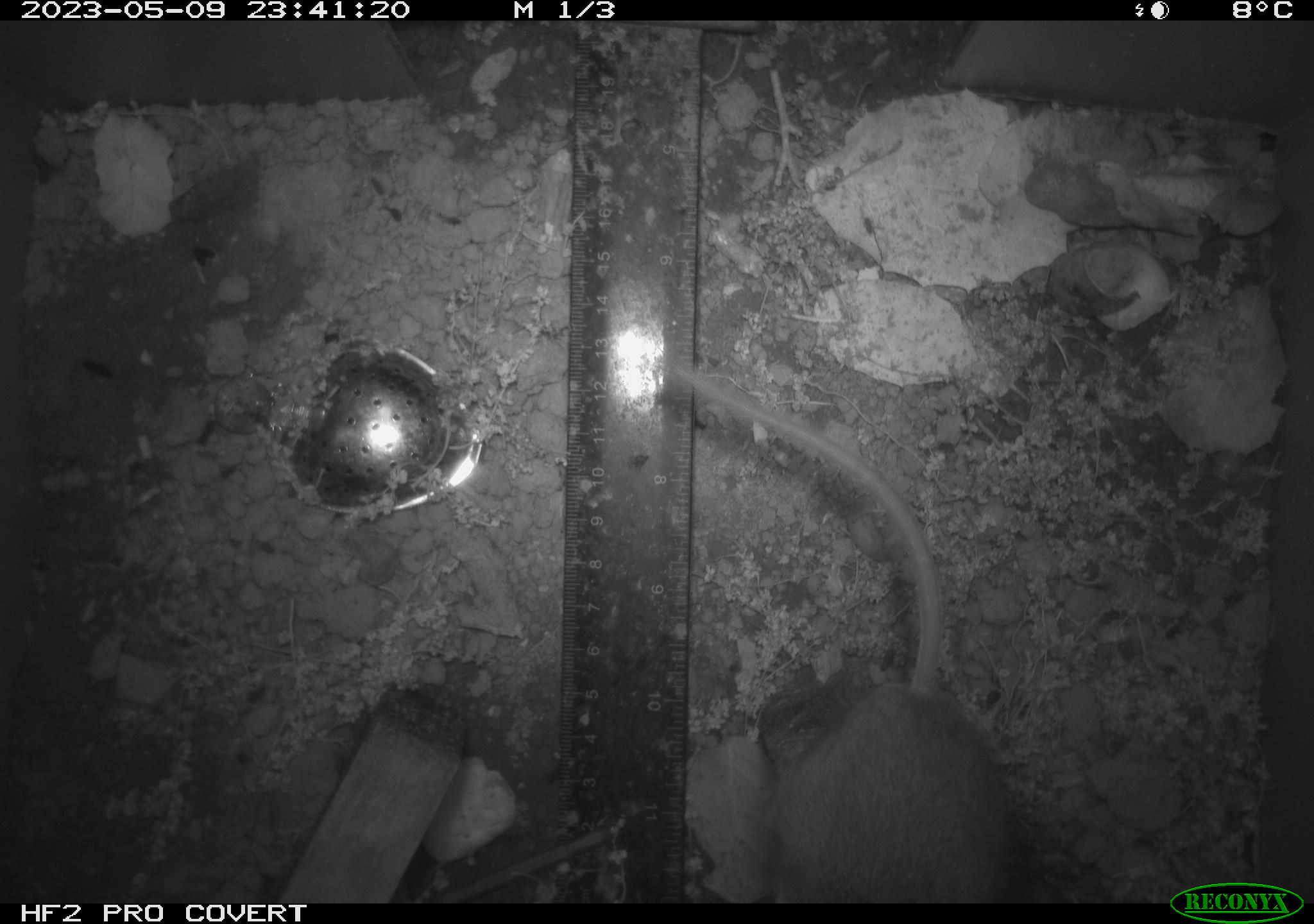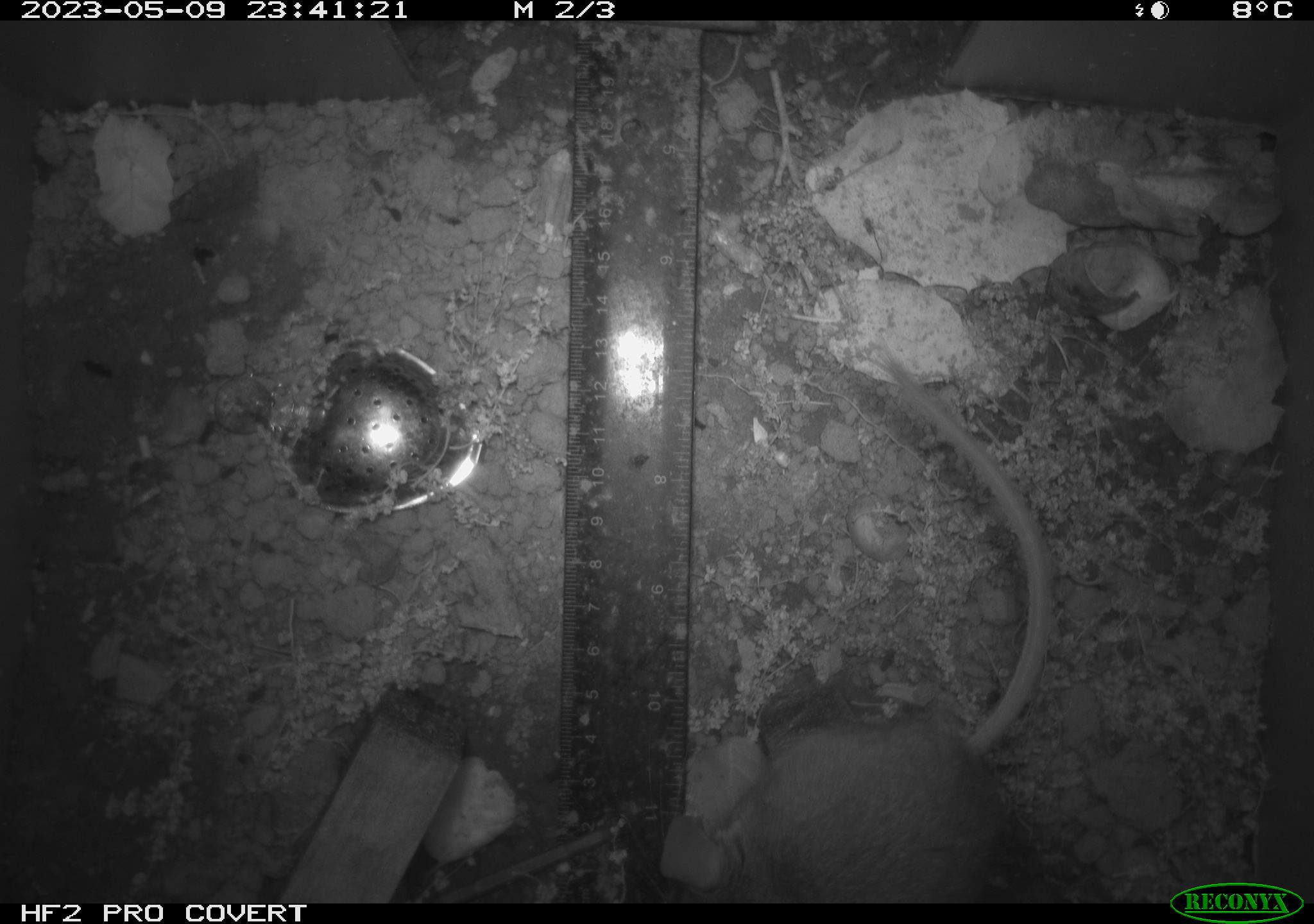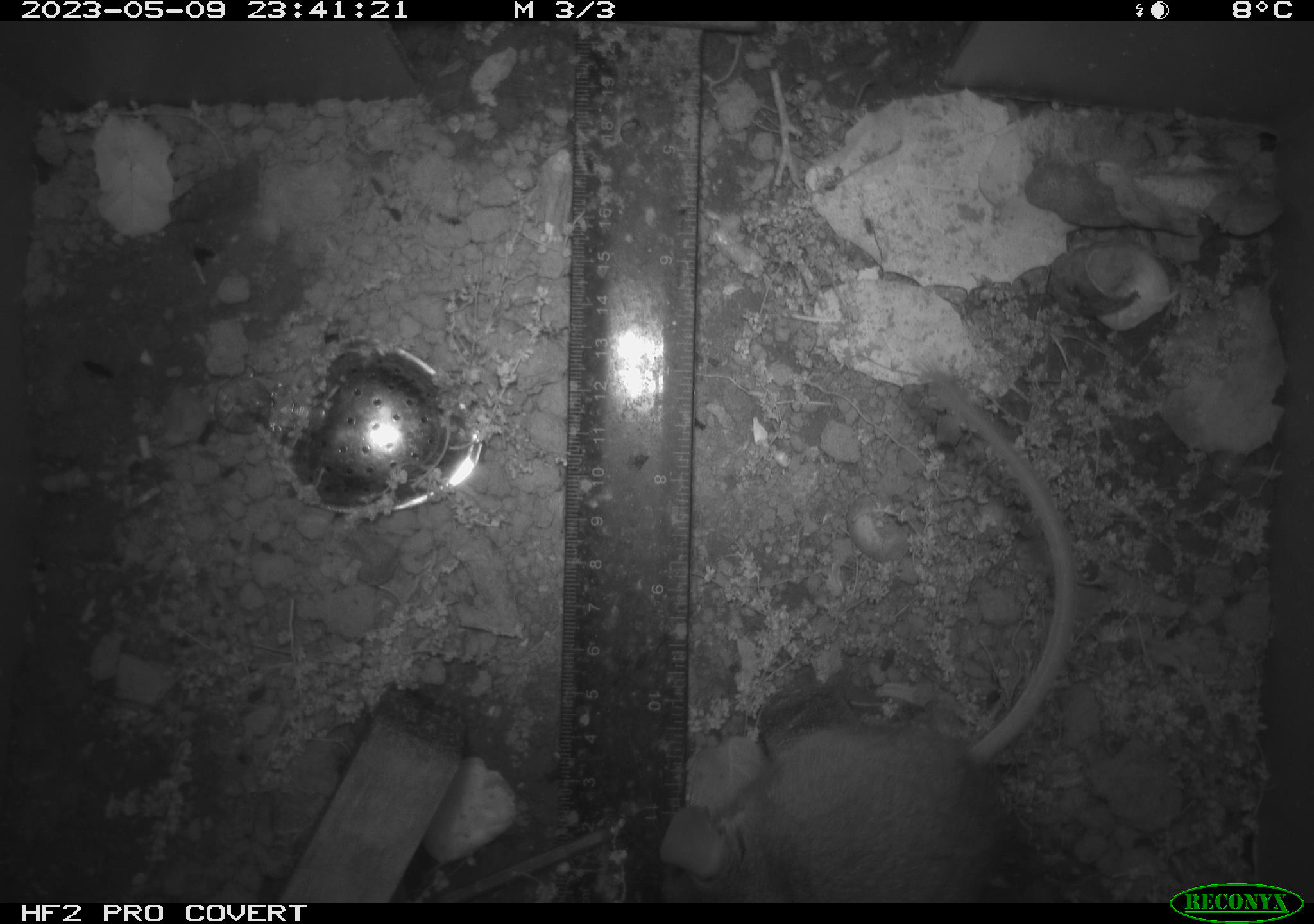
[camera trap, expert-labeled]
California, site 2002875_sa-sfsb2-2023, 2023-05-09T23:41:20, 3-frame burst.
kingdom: Animalia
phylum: Chordata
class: Mammalia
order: Rodentia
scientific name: Rodentia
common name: mouse species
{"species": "mouse species (Rodentia)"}